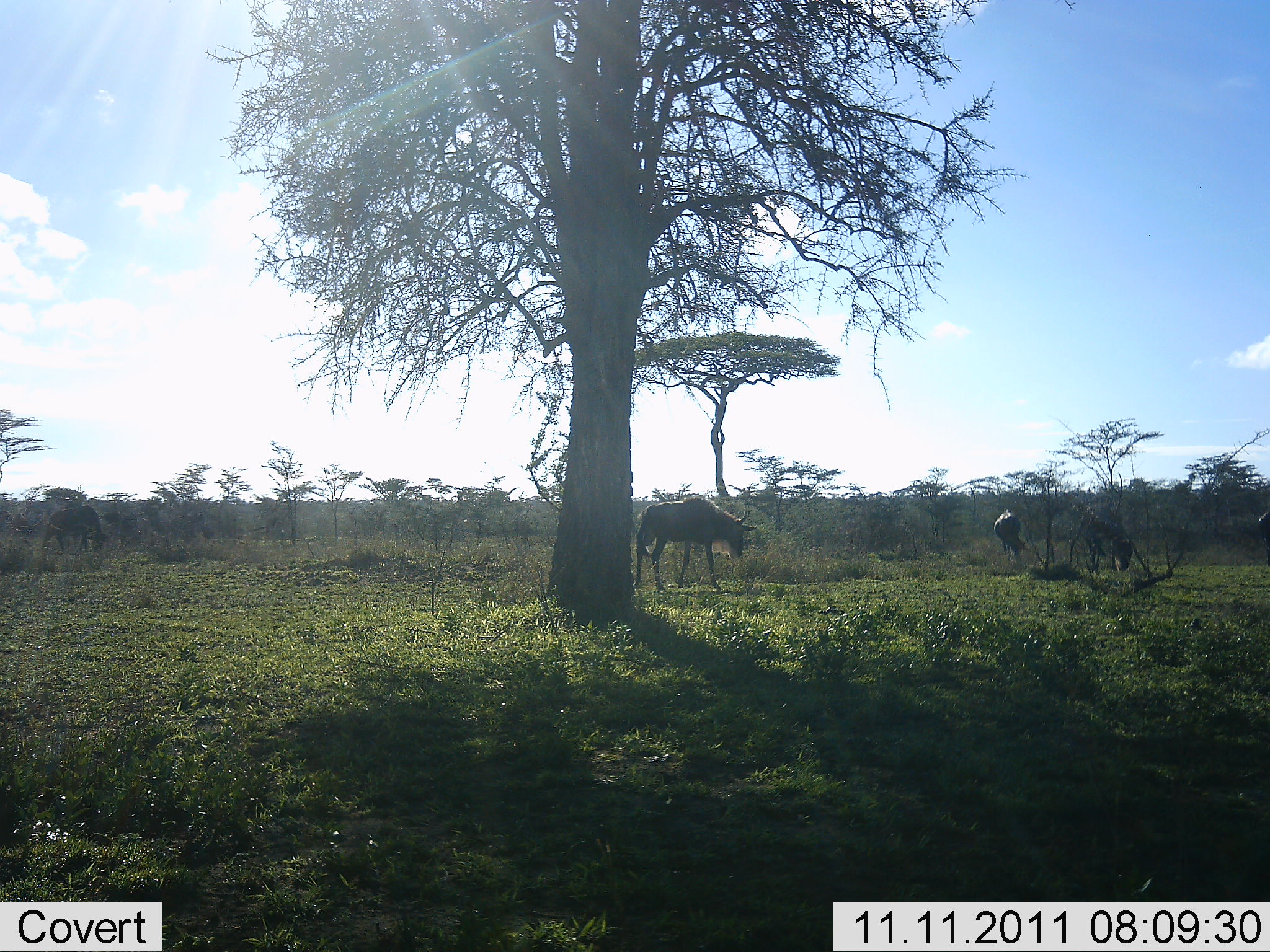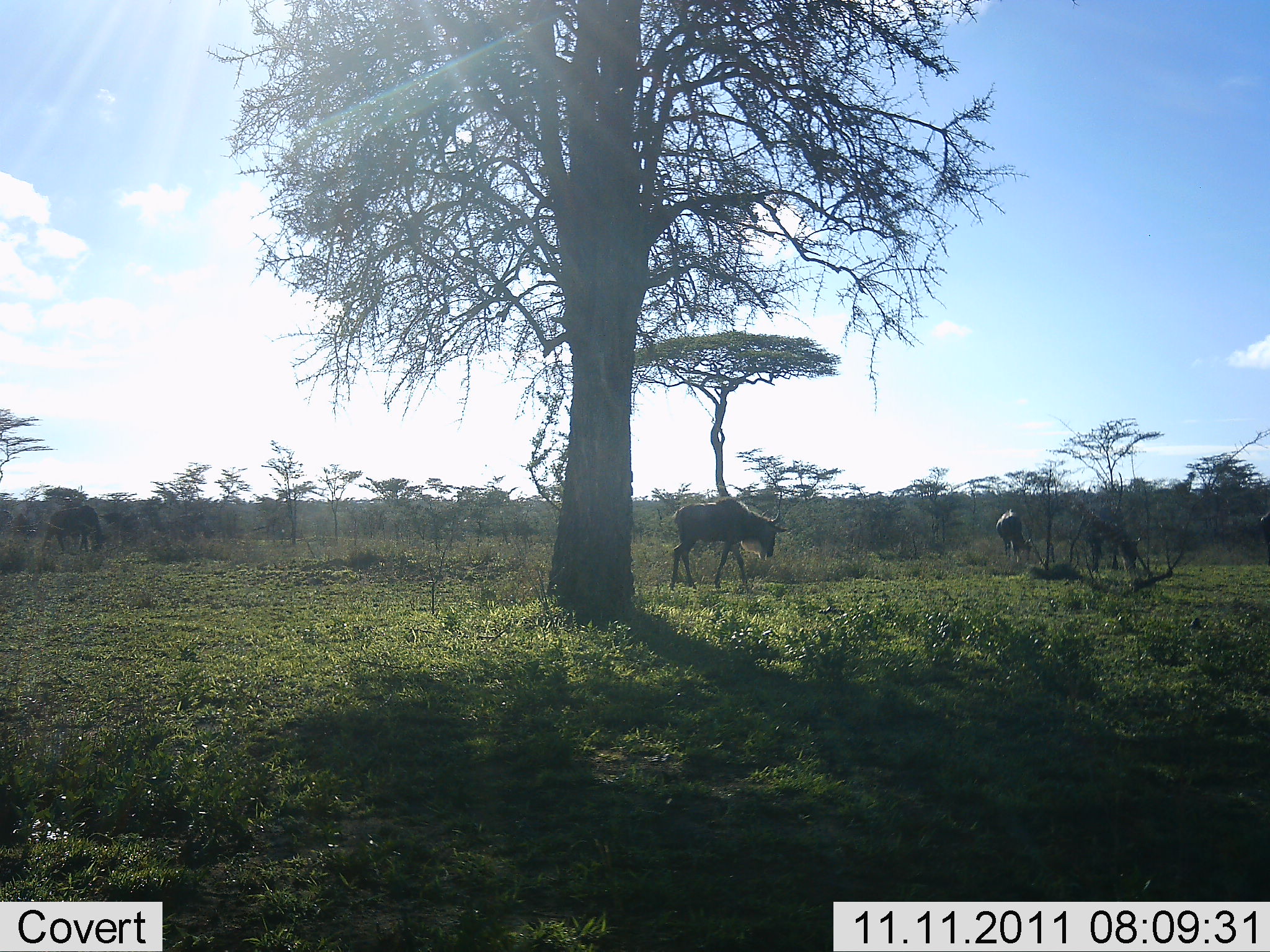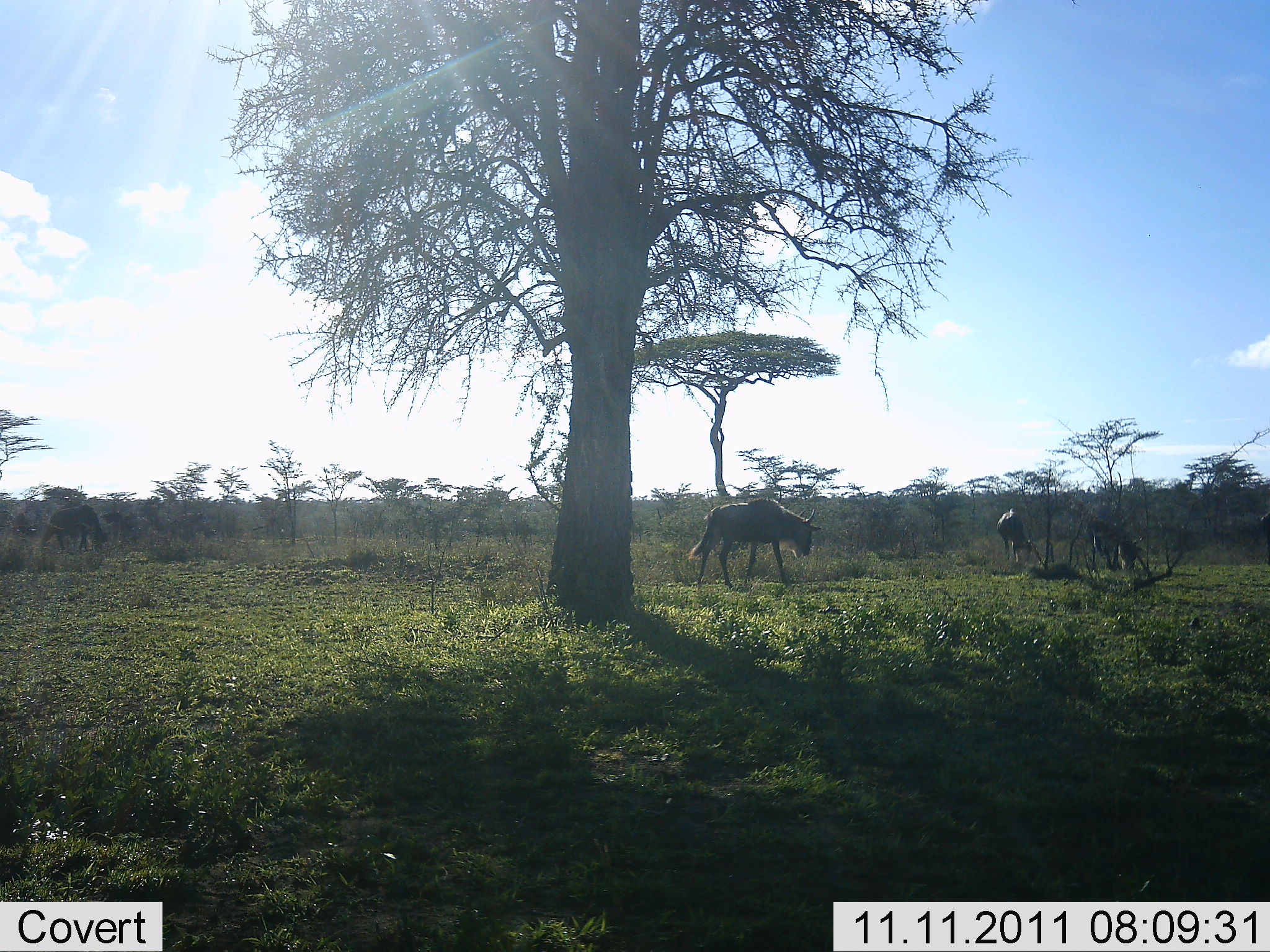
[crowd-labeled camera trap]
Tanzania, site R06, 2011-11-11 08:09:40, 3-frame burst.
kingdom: Animalia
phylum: Chordata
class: Mammalia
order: Artiodactyla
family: Bovidae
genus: Connochaetes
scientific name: Connochaetes taurinus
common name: blue wildebeest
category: wildebeest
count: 3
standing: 27%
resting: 0%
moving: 82%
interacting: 0%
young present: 0%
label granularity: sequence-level